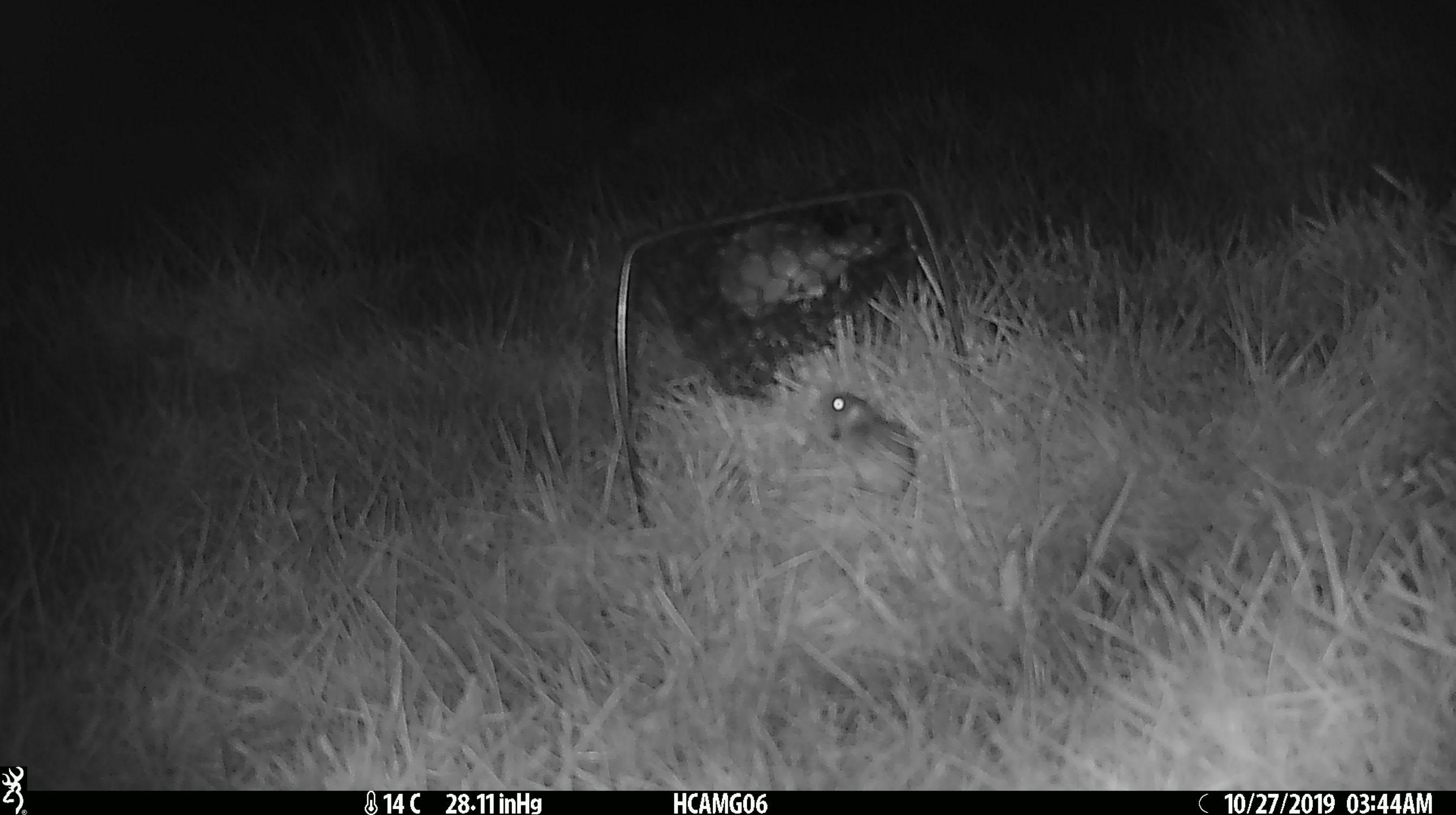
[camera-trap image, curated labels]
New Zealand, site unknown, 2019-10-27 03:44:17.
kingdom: Animalia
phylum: Chordata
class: Mammalia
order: Rodentia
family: Muridae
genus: Mus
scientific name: Mus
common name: mouse